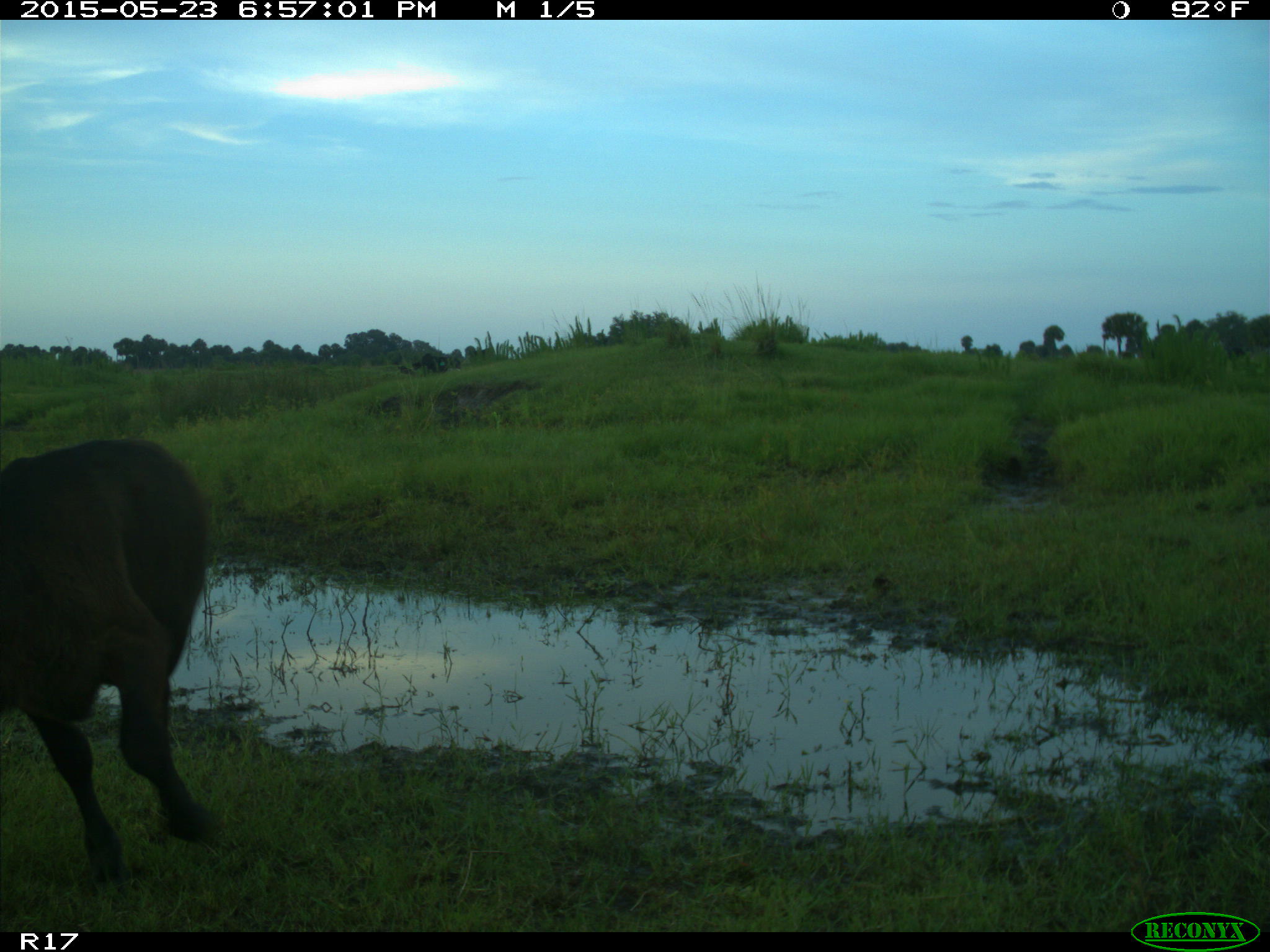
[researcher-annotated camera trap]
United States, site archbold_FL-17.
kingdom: Animalia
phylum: Chordata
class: Mammalia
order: Artiodactyla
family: Bovidae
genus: Bos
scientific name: Bos taurus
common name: domestic cow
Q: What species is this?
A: Bos taurus (domestic cow).